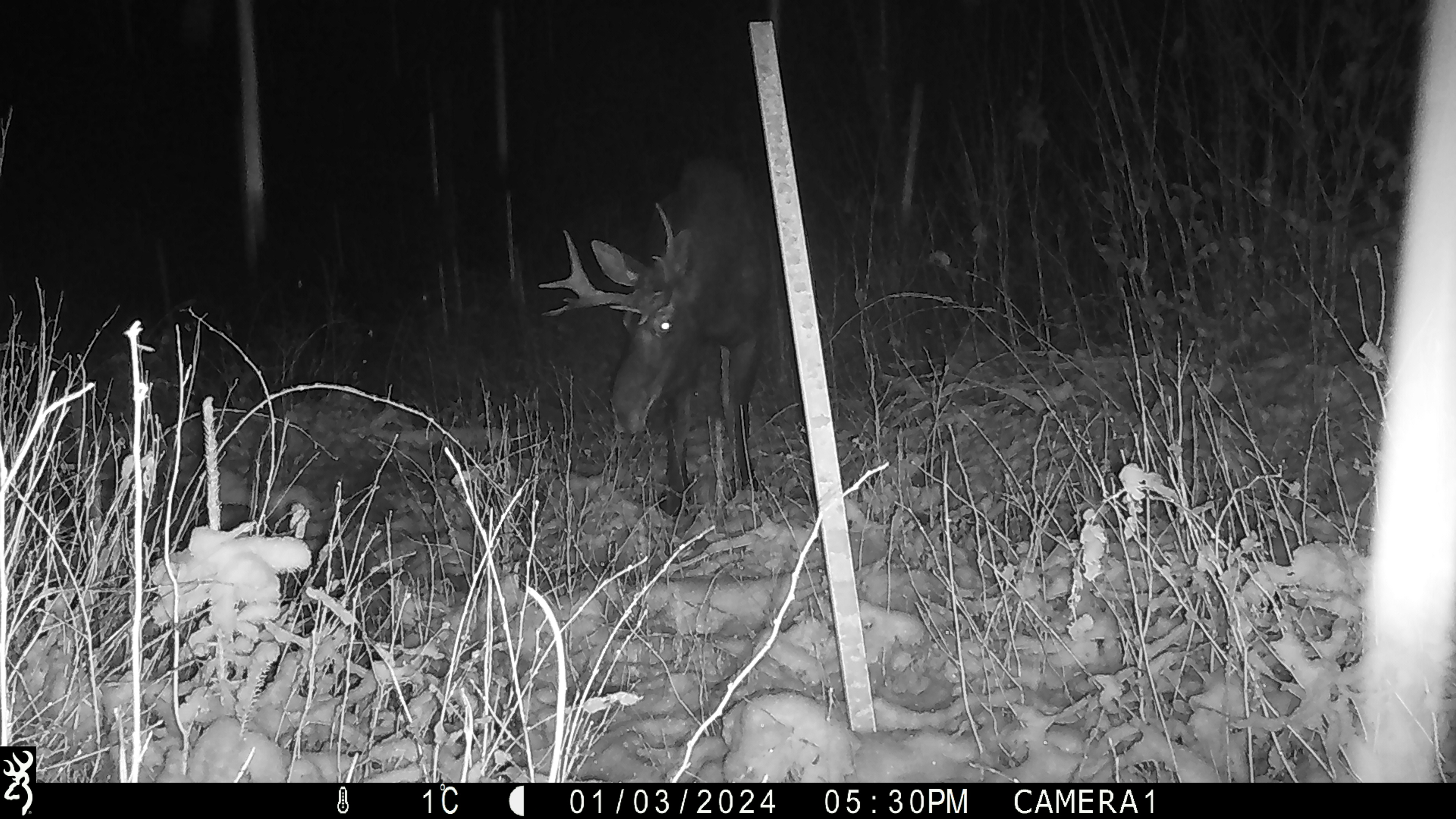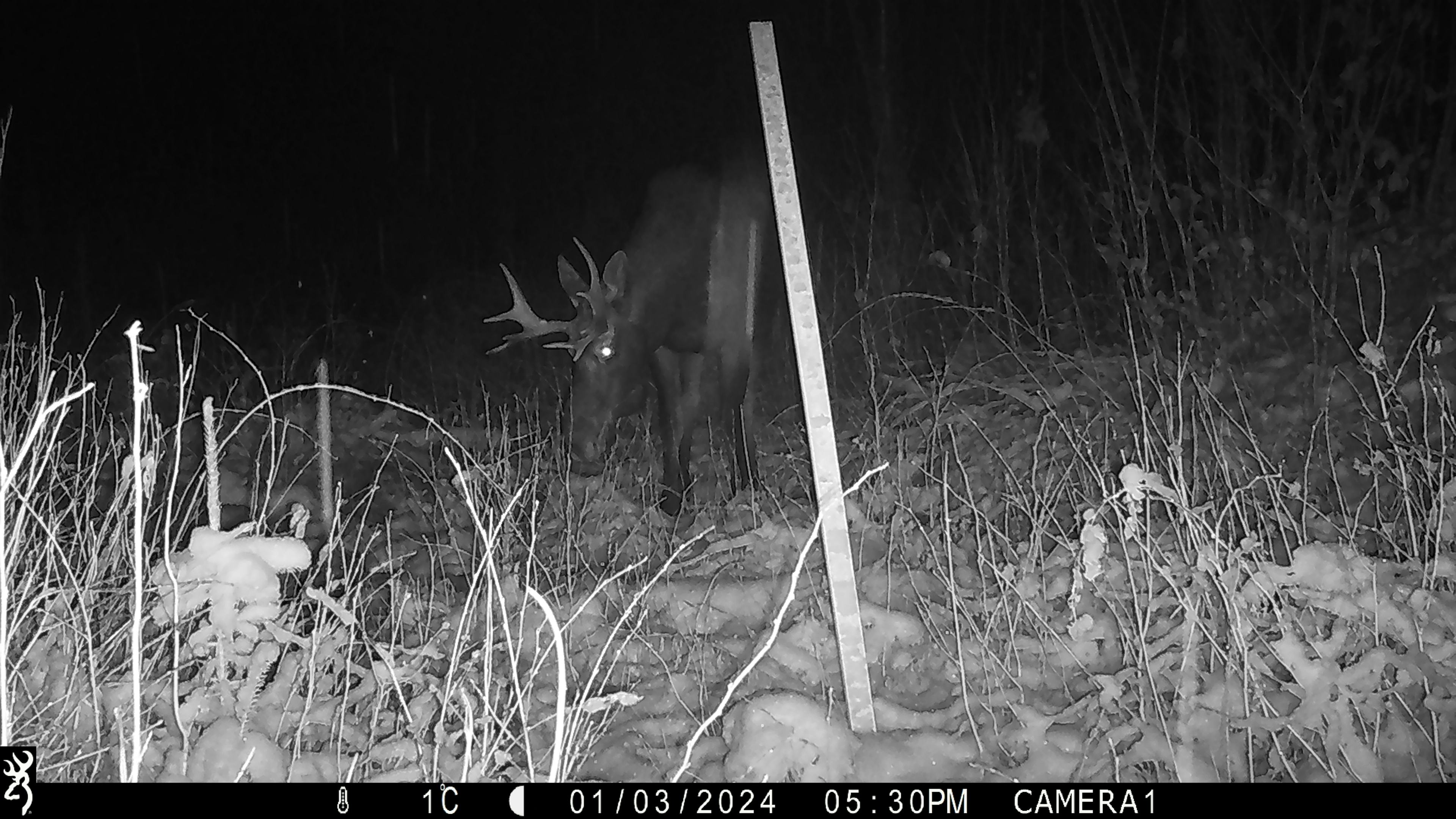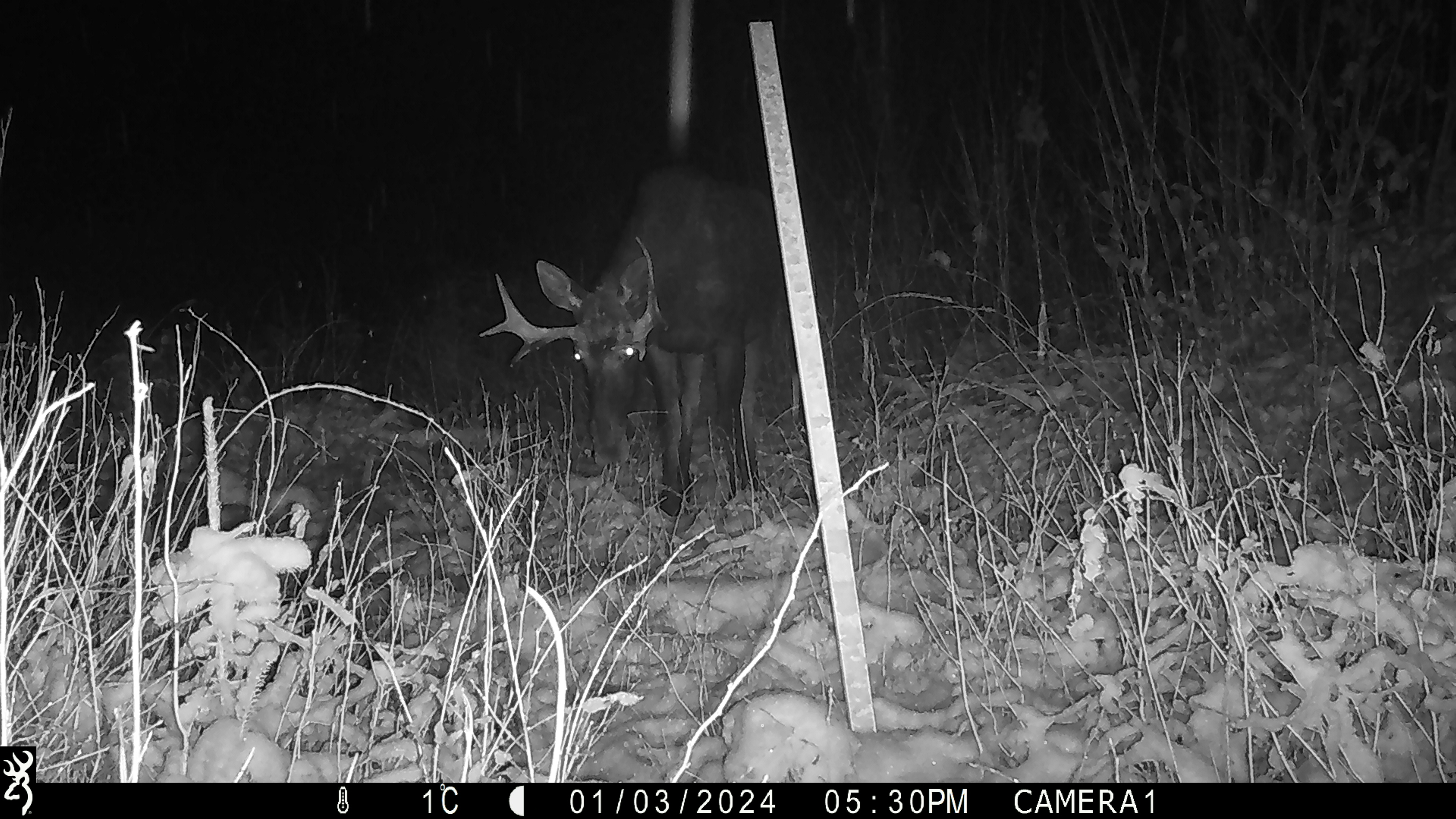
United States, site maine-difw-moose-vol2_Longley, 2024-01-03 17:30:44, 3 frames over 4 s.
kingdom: Animalia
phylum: Chordata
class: Mammalia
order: Artiodactyla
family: Cervidae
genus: Alces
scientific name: Alces alces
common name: moose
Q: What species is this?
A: Moose (Alces alces).